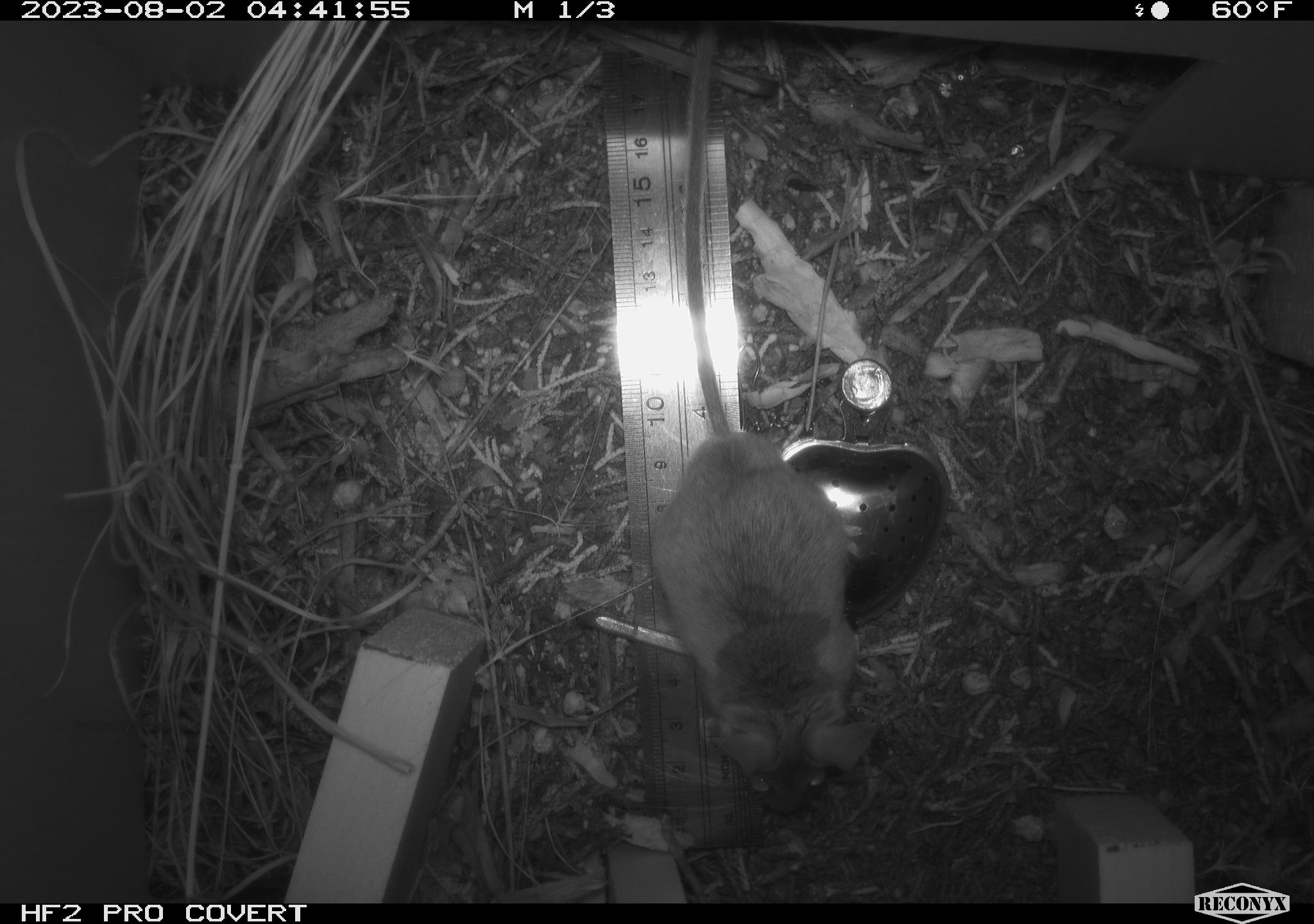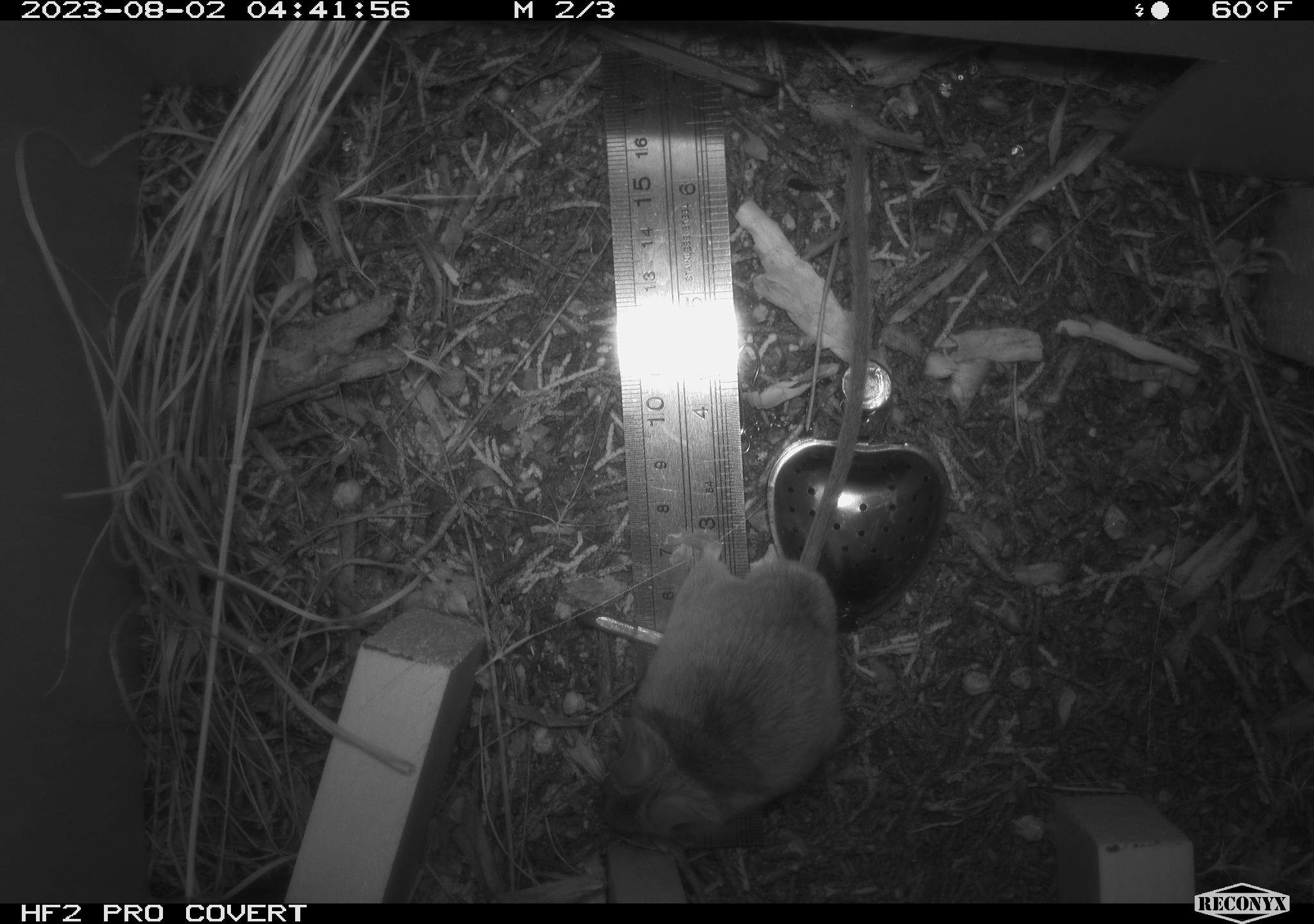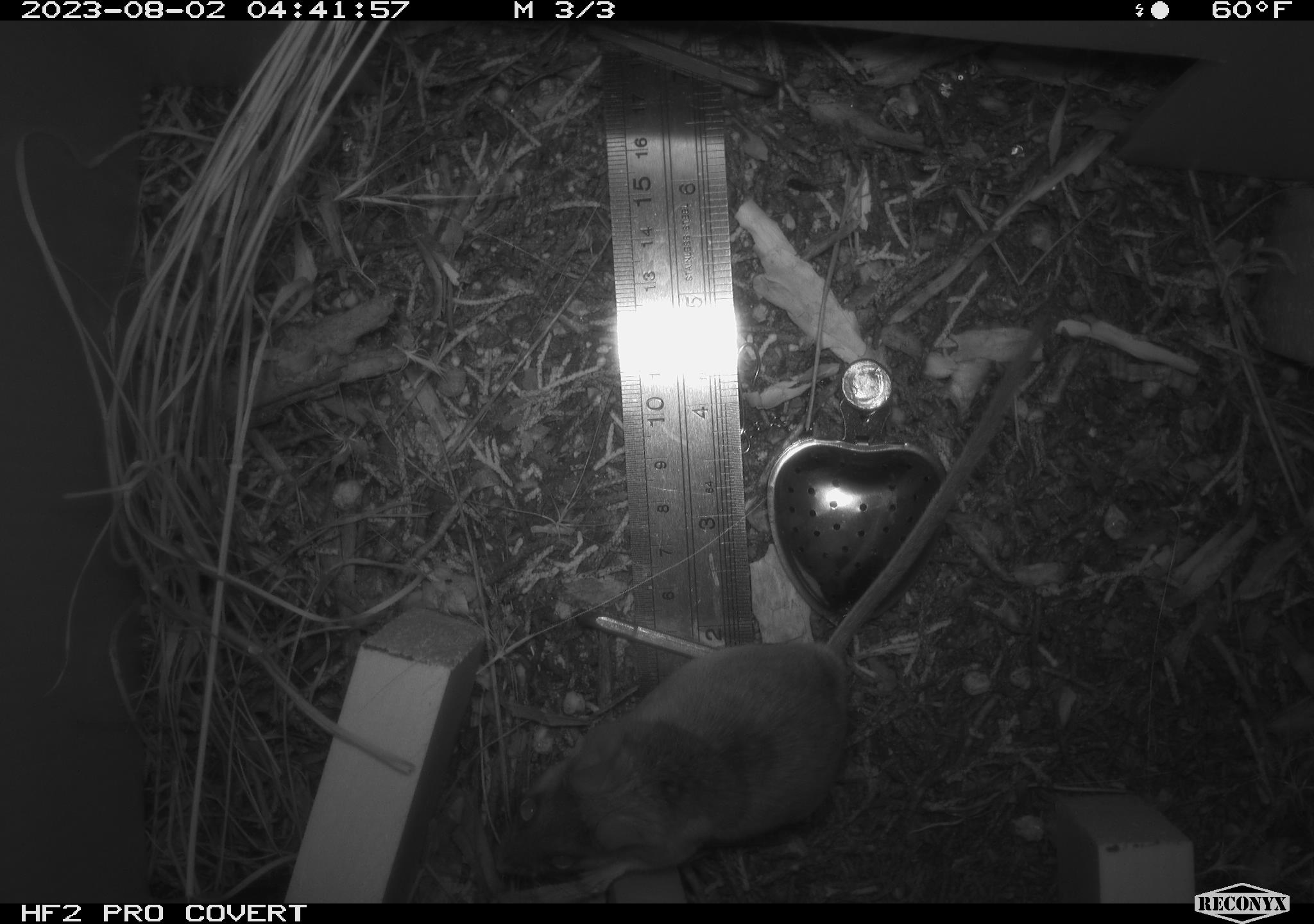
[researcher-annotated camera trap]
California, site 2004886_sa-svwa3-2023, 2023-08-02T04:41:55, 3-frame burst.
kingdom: Animalia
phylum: Chordata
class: Mammalia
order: Rodentia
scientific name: Rodentia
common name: mouse species